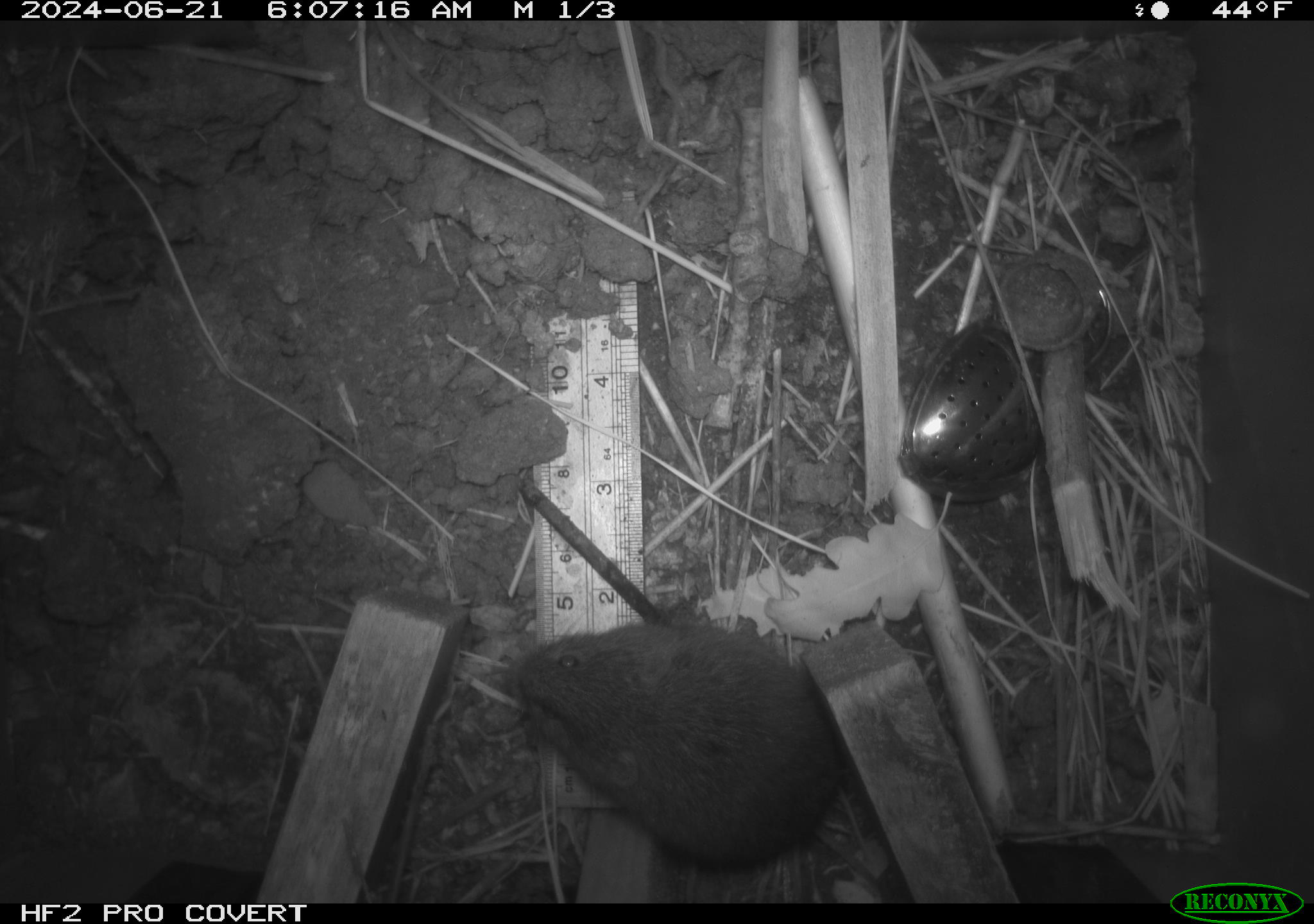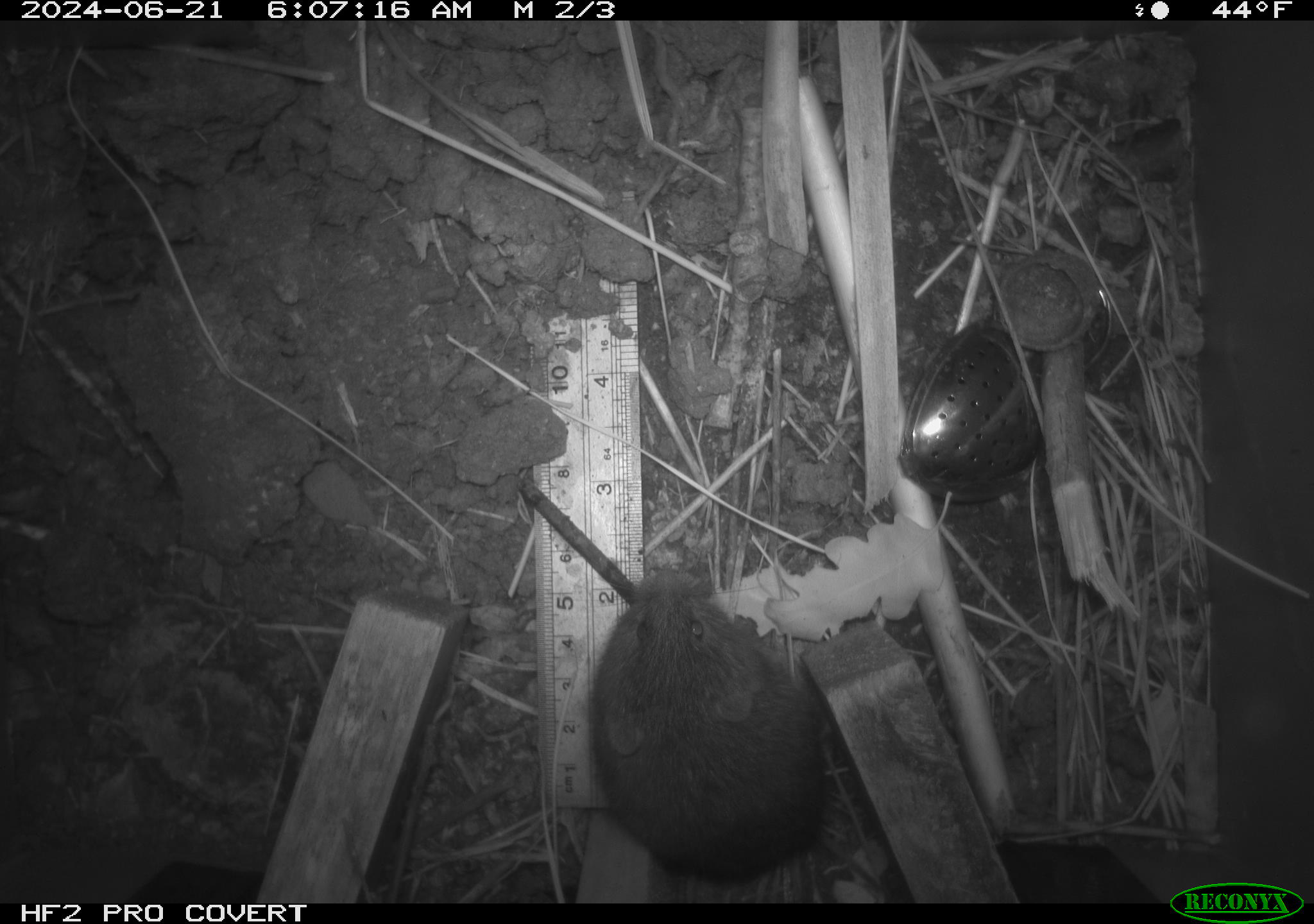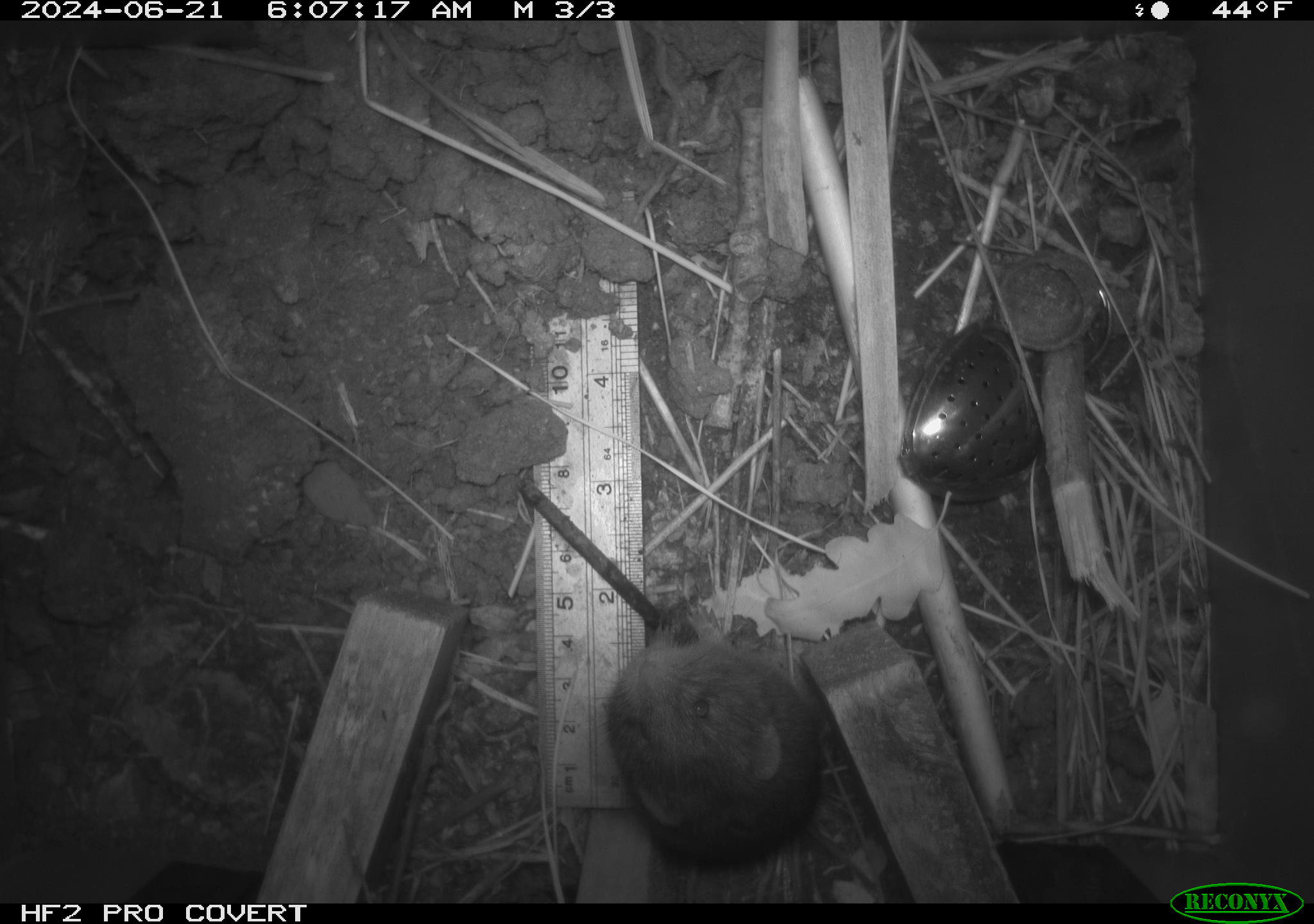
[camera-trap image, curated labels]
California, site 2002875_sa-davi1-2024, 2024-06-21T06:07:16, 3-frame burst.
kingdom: Animalia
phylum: Chordata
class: Mammalia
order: Rodentia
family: Cricetidae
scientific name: Arvicolinae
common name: voles, lemmings, and muskrats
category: arvicolinae subfamily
Arvicolinae subfamily (voles, lemmings, and muskrats) (Arvicolinae).